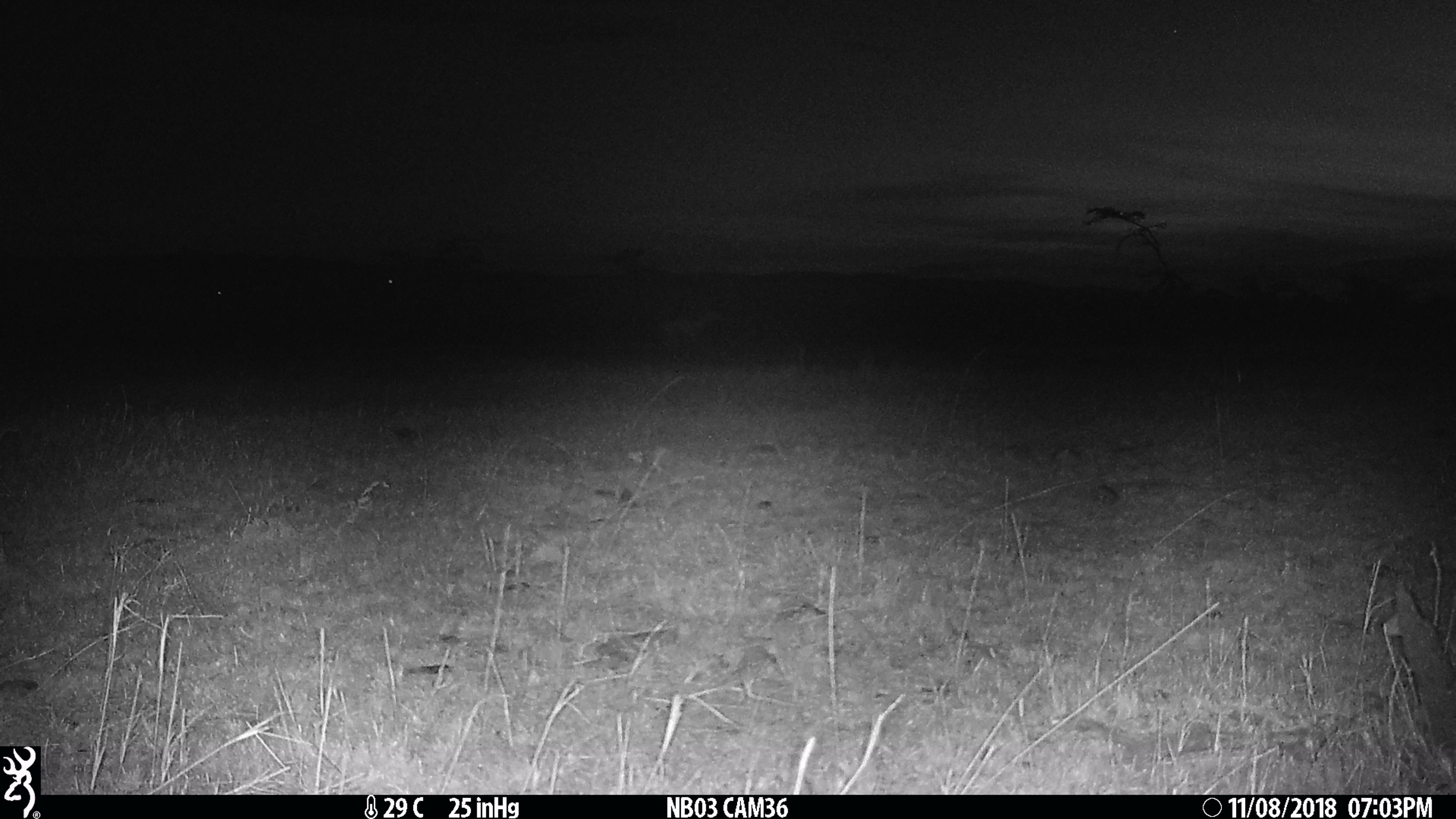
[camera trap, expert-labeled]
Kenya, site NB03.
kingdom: Animalia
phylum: Chordata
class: Mammalia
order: Artiodactyla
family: Bovidae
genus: Aepyceros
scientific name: Aepyceros melampus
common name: impala